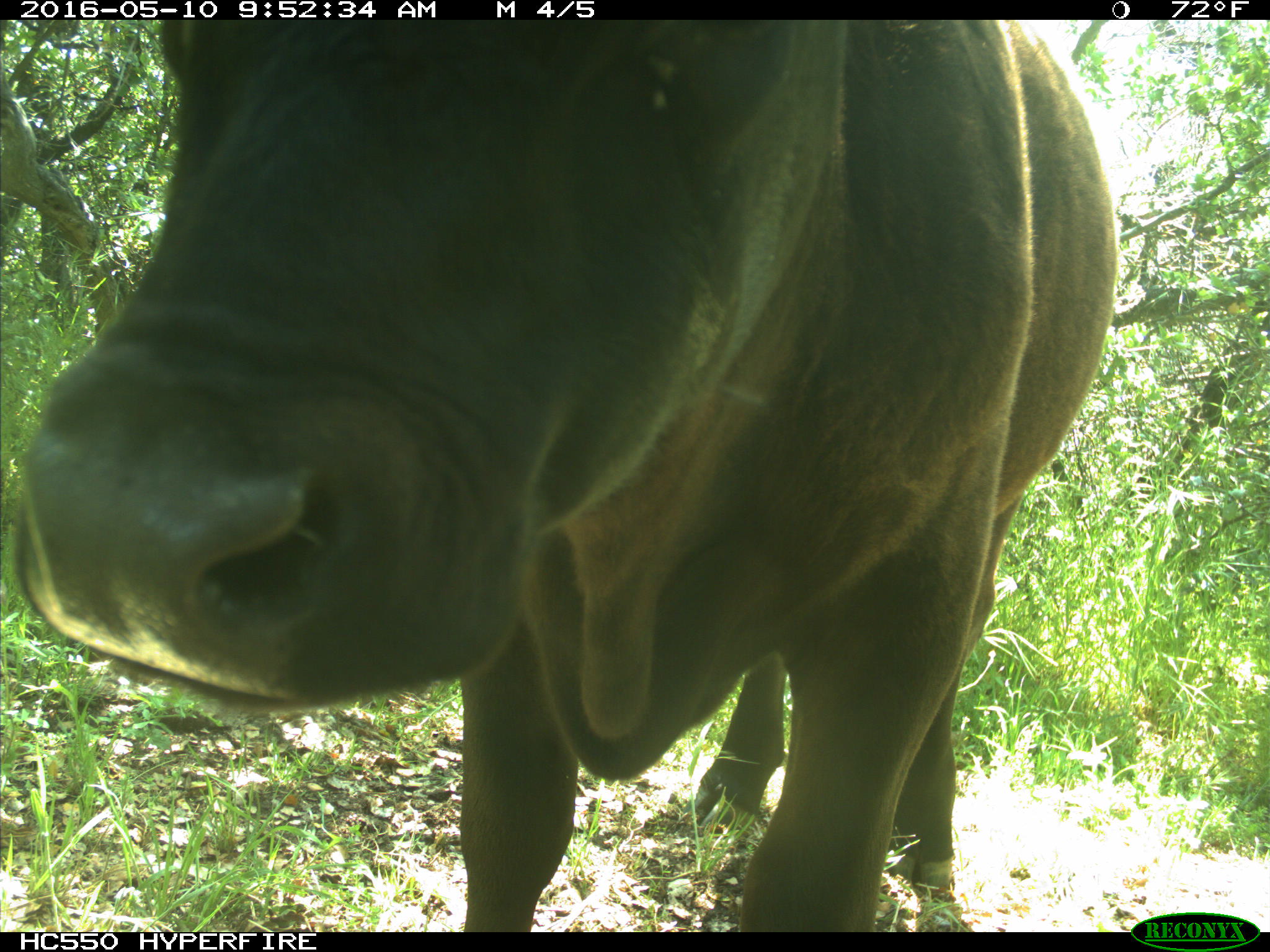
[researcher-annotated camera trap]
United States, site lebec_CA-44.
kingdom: Animalia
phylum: Chordata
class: Mammalia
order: Artiodactyla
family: Bovidae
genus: Bos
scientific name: Bos taurus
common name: domestic cow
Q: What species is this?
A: Bos taurus (domestic cow).